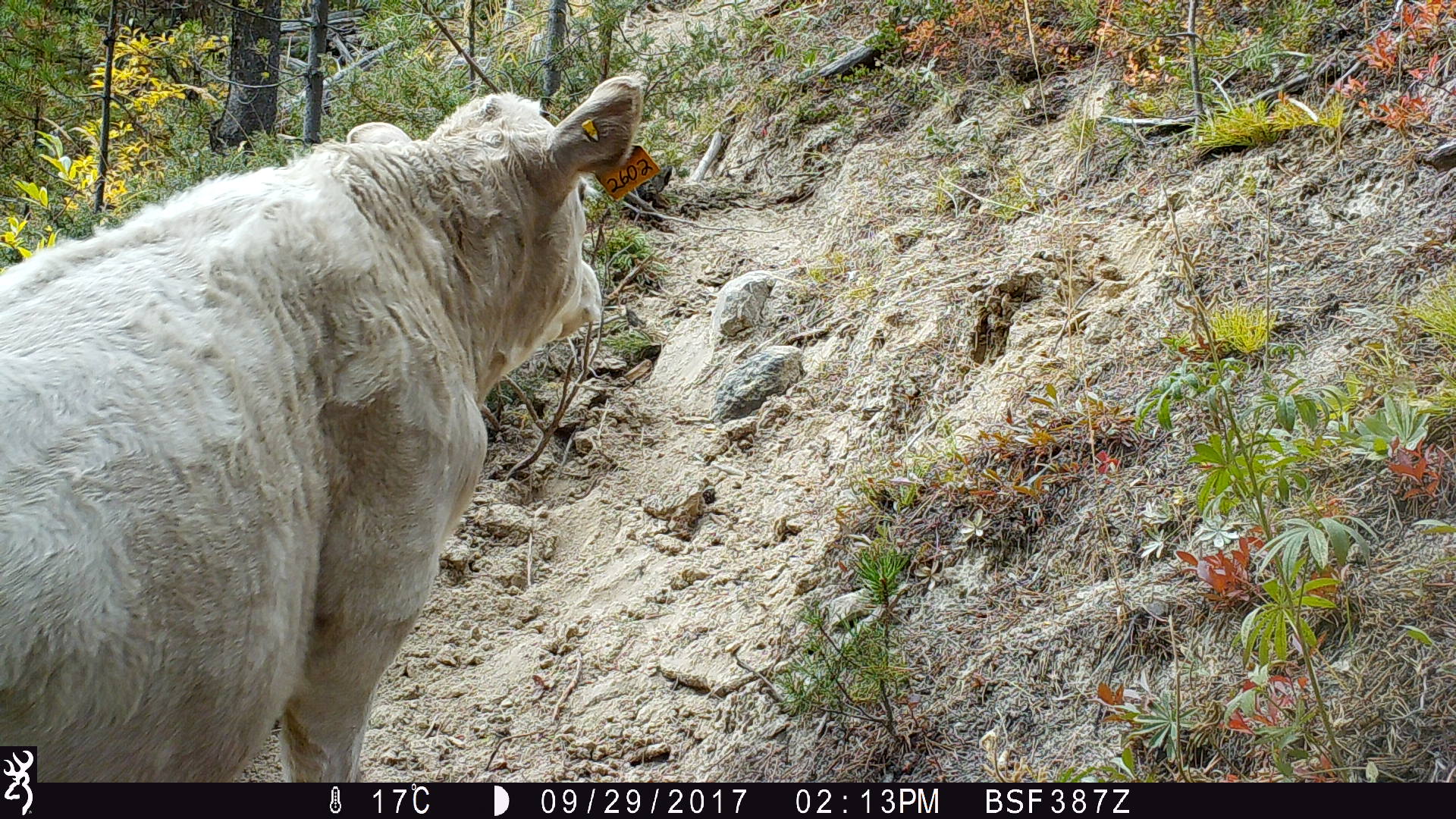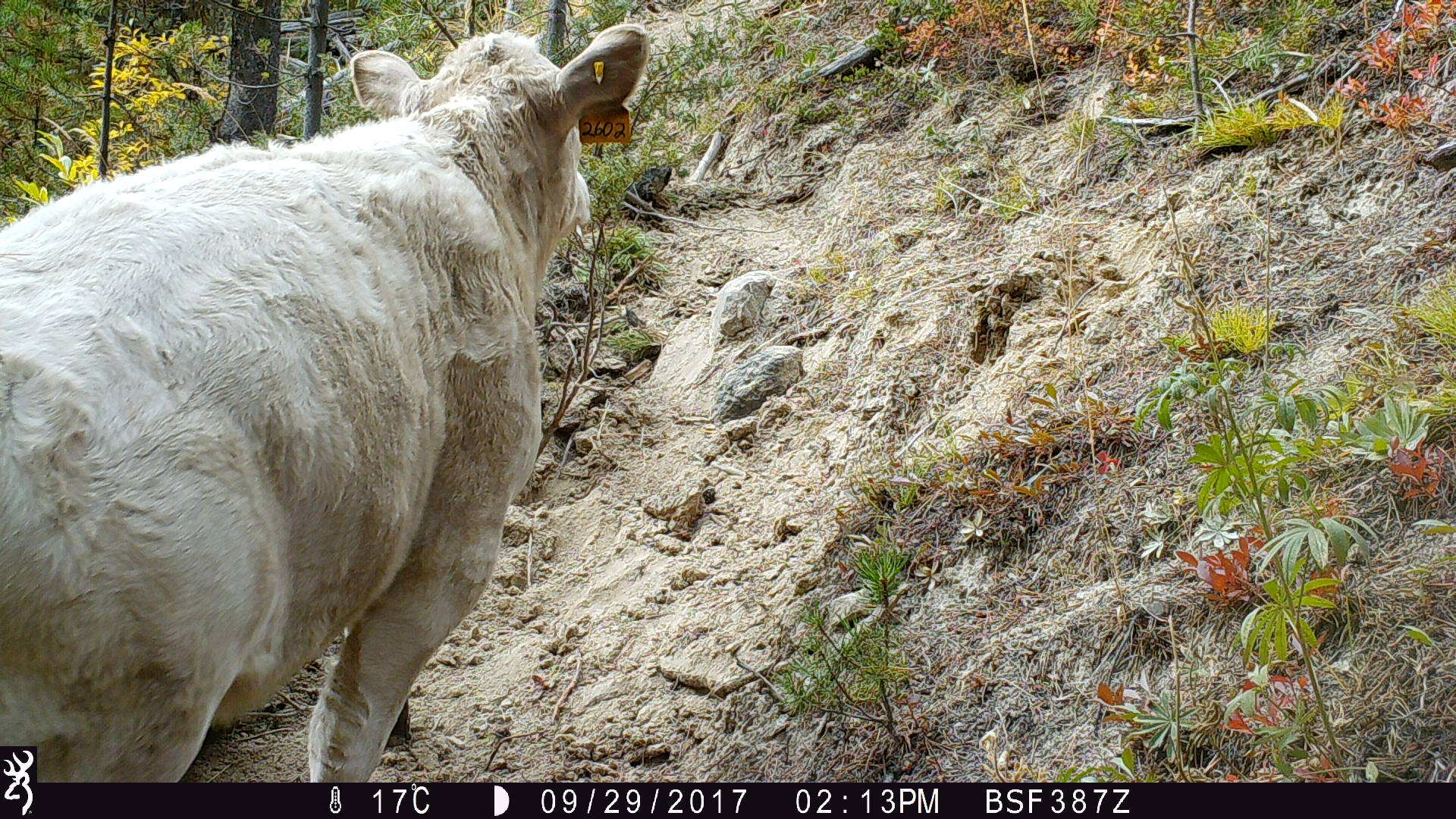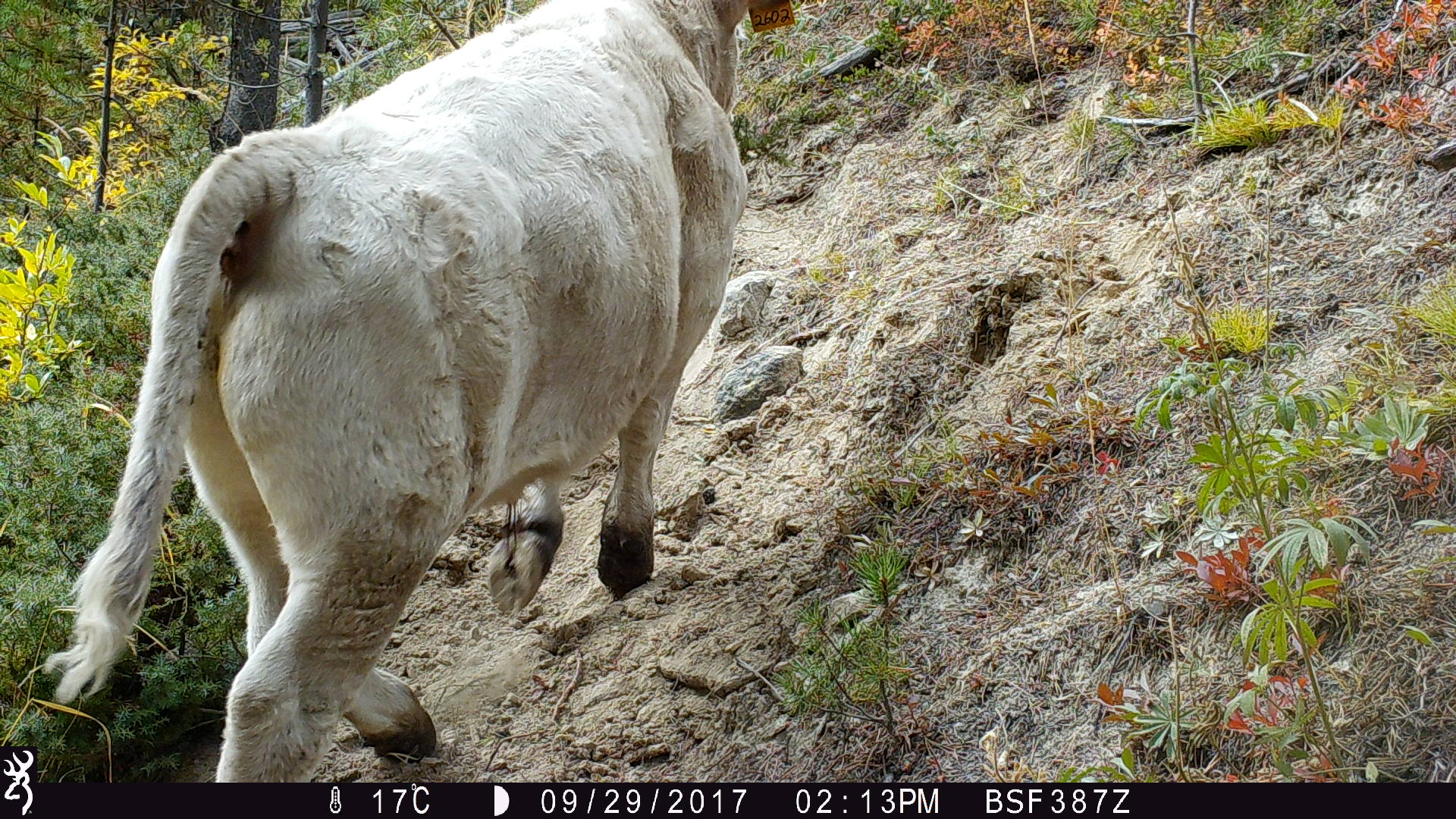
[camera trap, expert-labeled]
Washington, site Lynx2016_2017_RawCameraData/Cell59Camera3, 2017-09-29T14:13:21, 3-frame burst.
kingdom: Animalia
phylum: Chordata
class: Mammalia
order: Artiodactyla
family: Bovidae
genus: Bos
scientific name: Bos taurus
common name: domestic cattle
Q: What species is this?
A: Domestic cattle (Bos taurus).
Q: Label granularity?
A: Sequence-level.